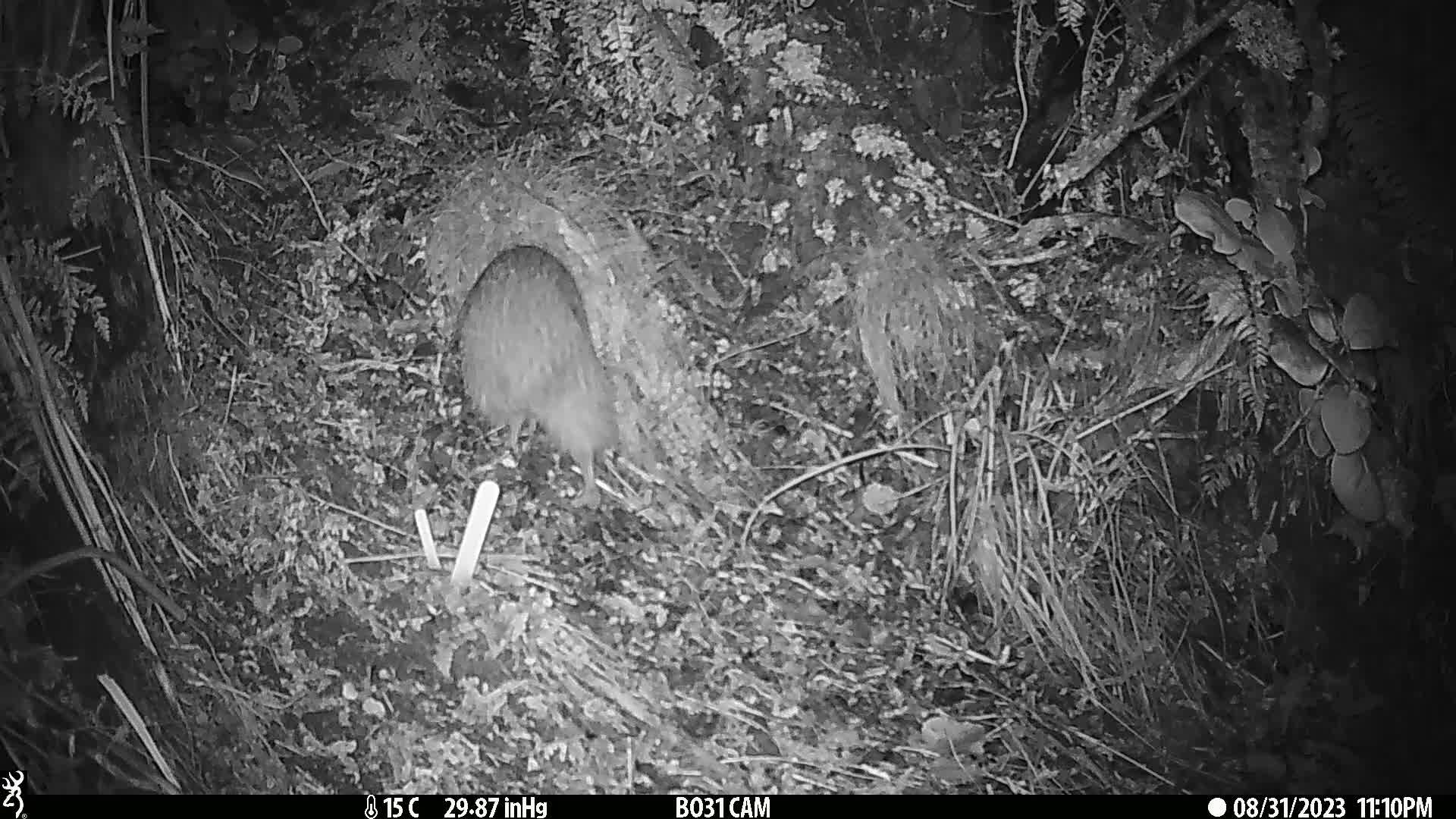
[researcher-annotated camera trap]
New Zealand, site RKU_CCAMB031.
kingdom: Animalia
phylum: Chordata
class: Aves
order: Apterygiformes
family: Apterygidae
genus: Apteryx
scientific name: Apteryx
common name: kiwi